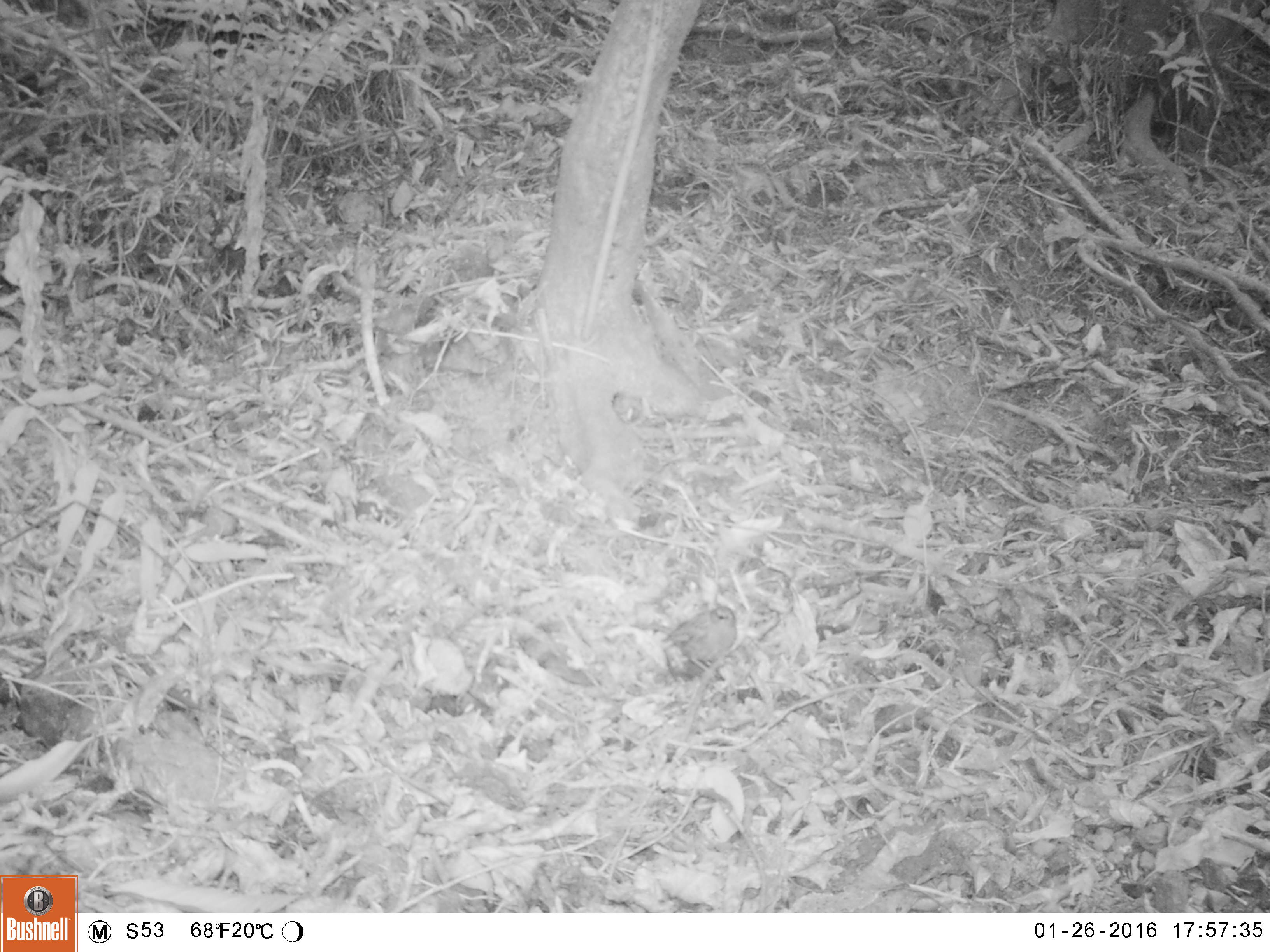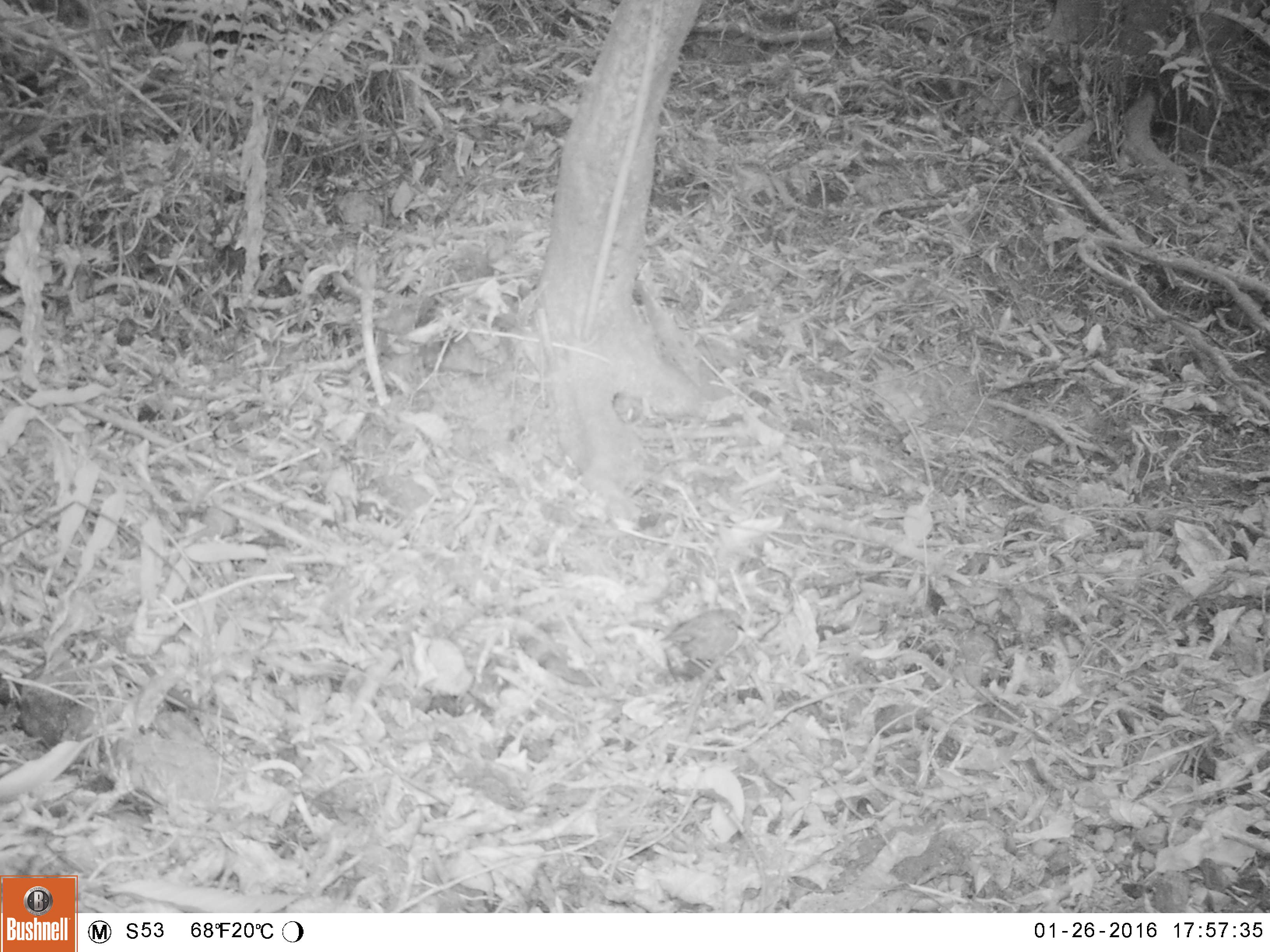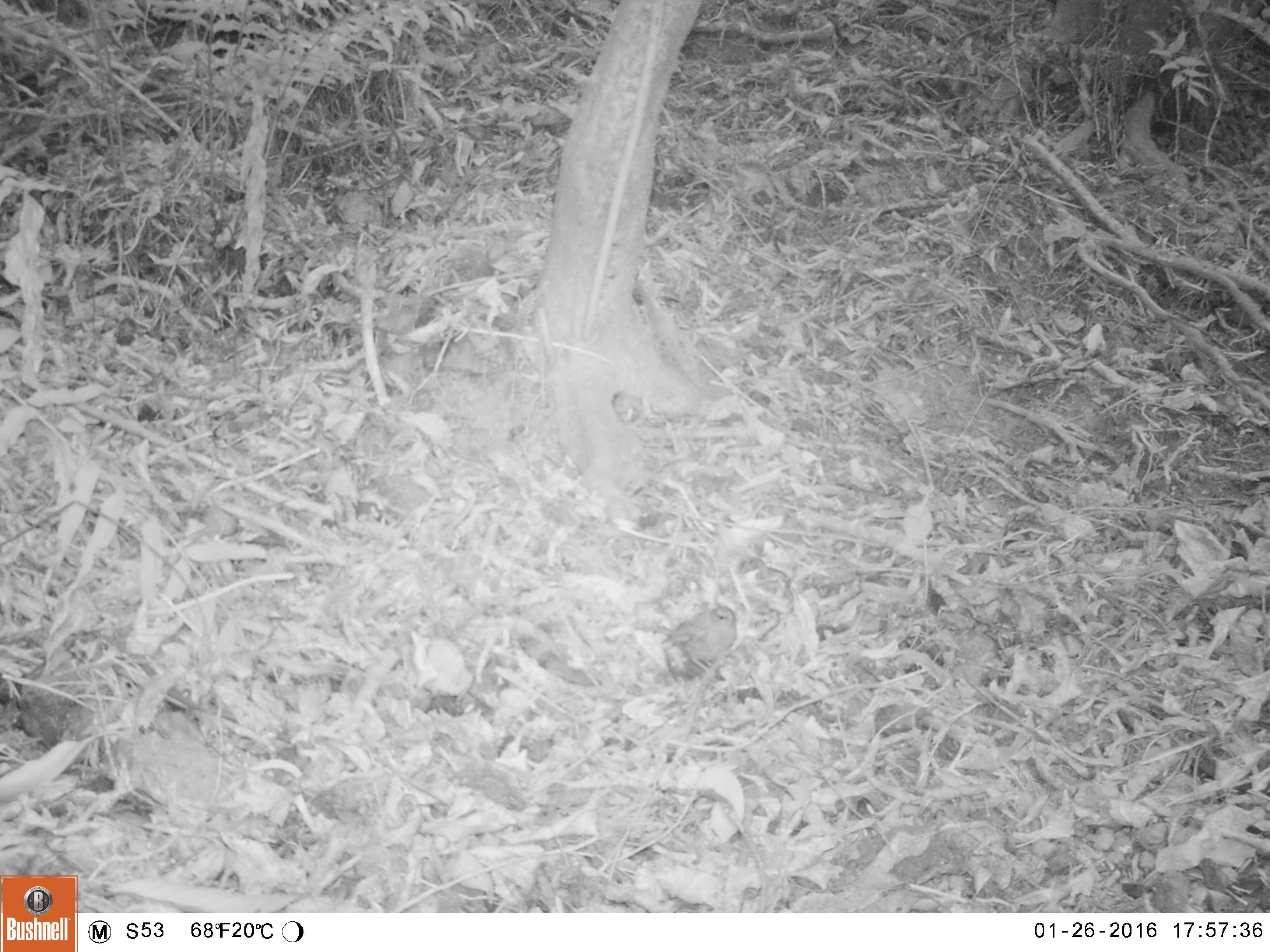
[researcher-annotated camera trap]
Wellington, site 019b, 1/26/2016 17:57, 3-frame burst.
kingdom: Animalia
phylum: Chordata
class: Aves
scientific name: Aves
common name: bird